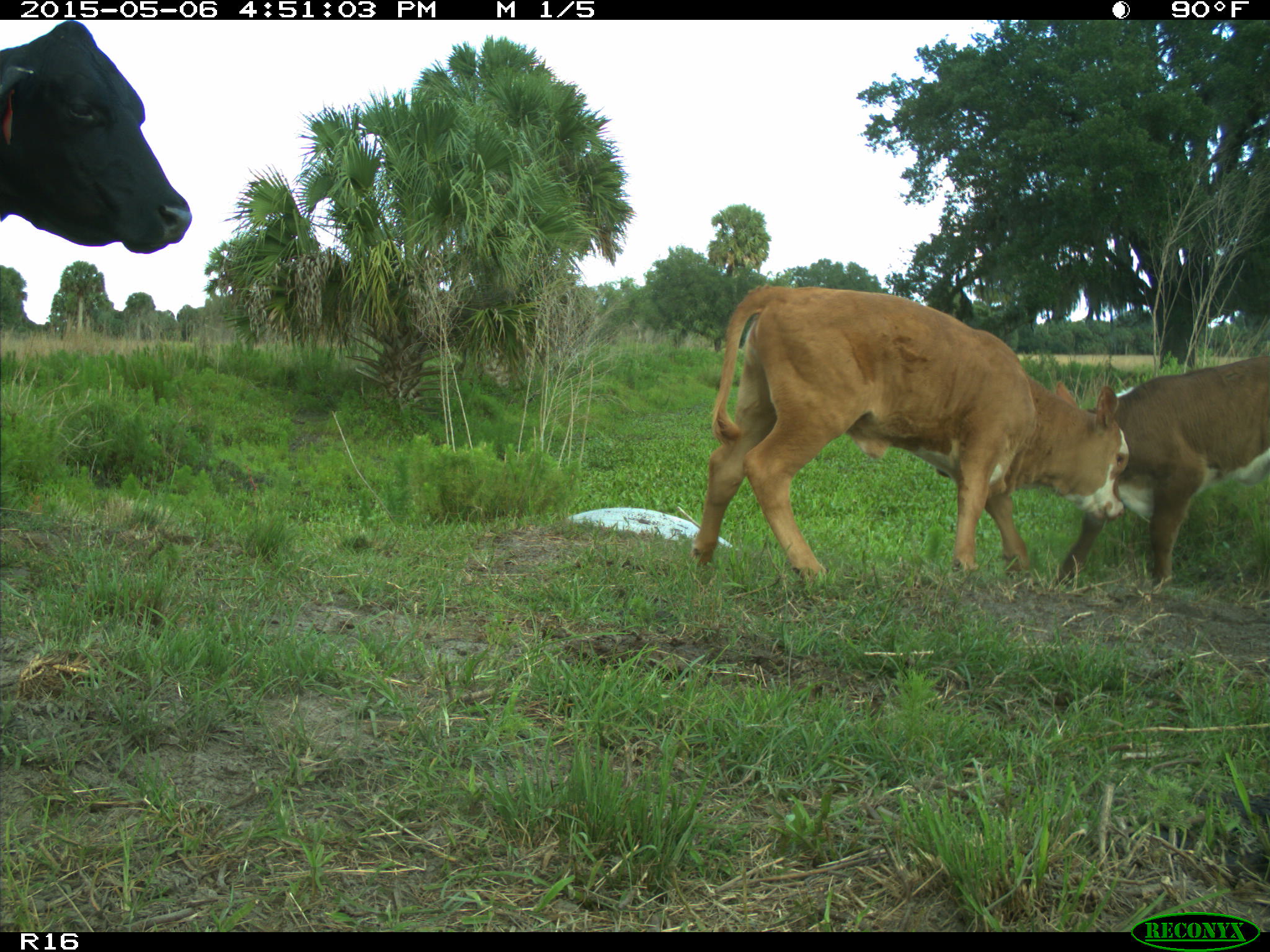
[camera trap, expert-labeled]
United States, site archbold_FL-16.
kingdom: Animalia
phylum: Chordata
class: Mammalia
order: Artiodactyla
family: Bovidae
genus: Bos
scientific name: Bos taurus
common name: domestic cow